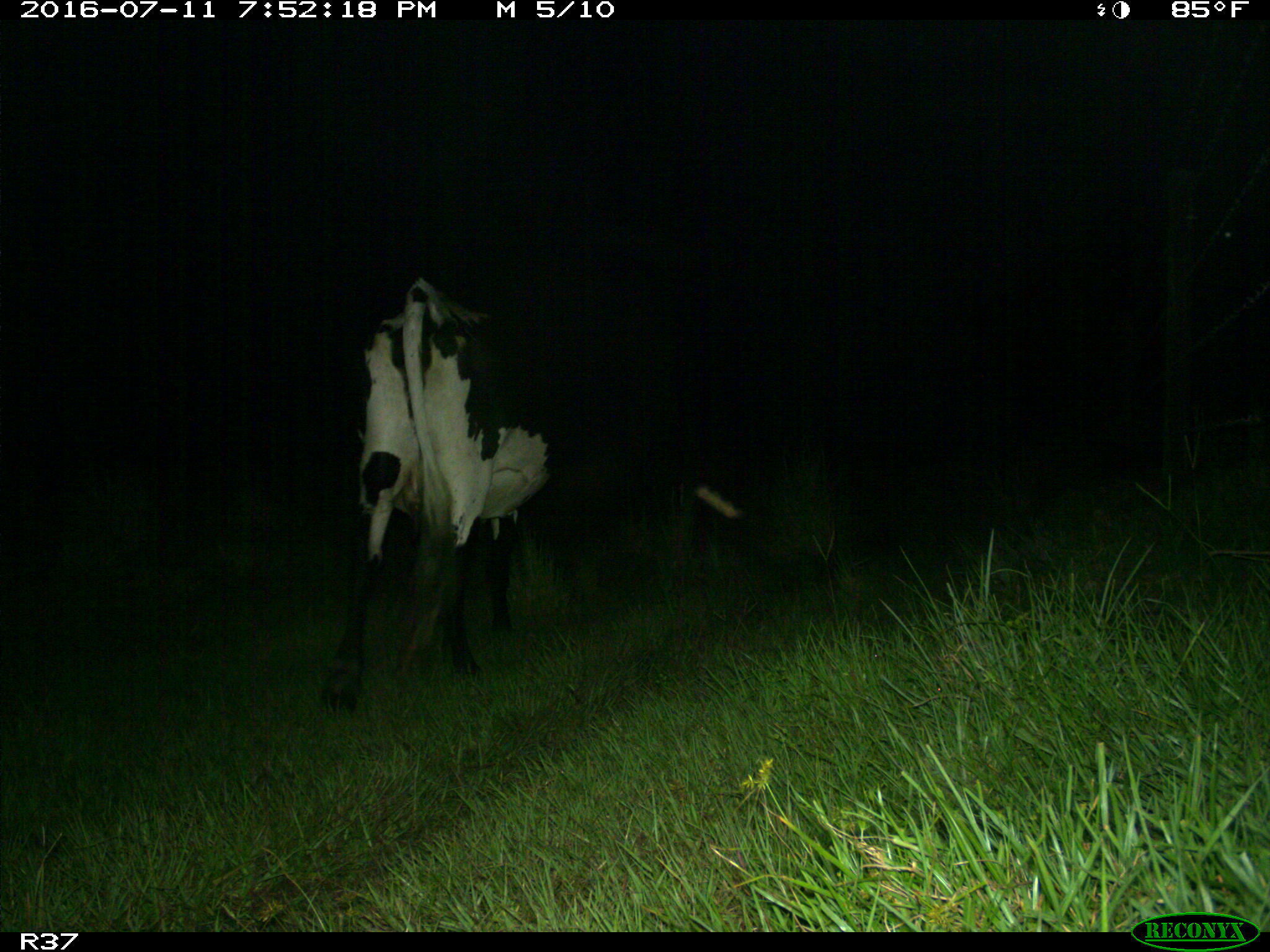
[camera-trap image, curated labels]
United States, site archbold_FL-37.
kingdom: Animalia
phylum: Chordata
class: Mammalia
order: Artiodactyla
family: Bovidae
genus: Bos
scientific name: Bos taurus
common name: domestic cow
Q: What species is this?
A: Bos taurus (domestic cow).